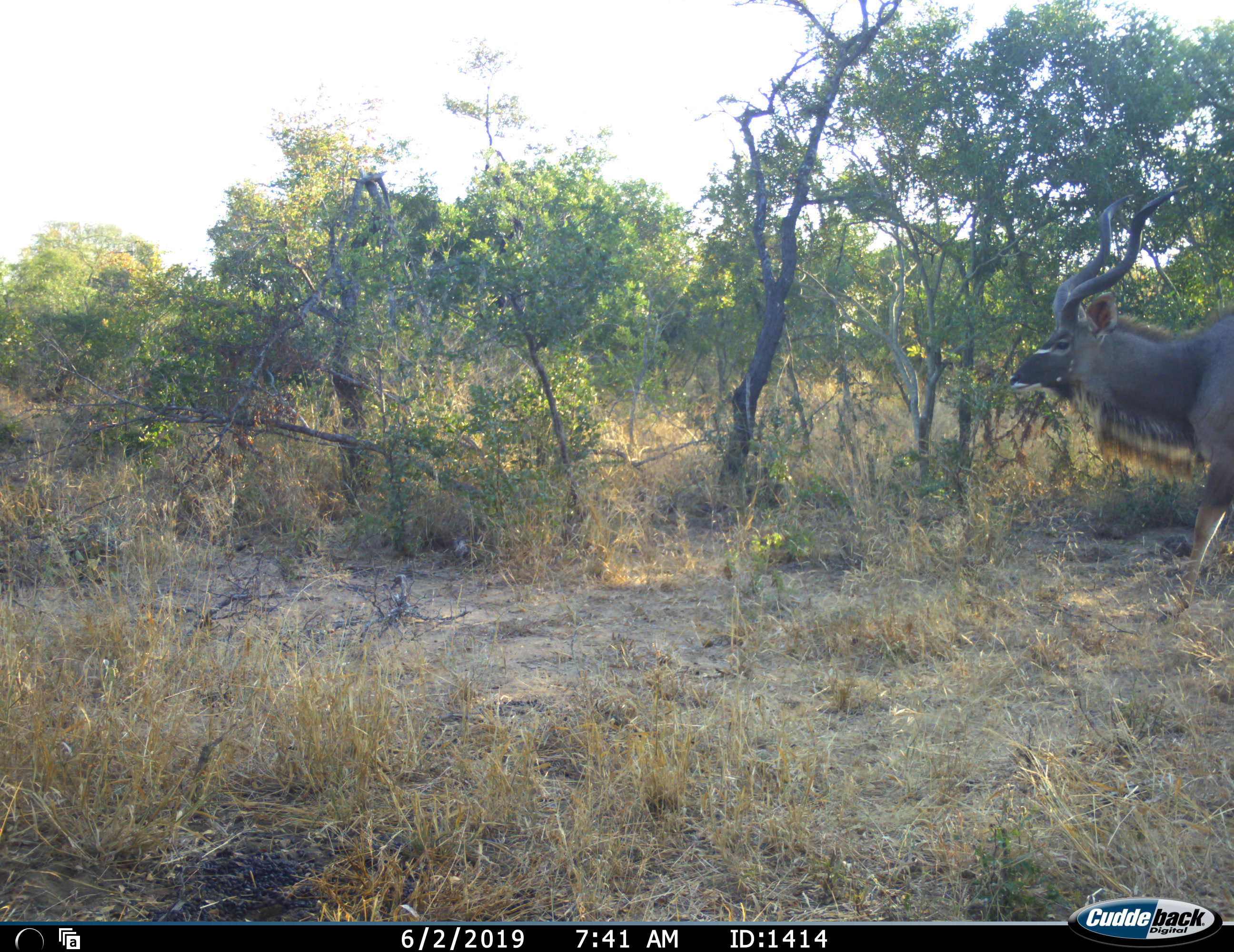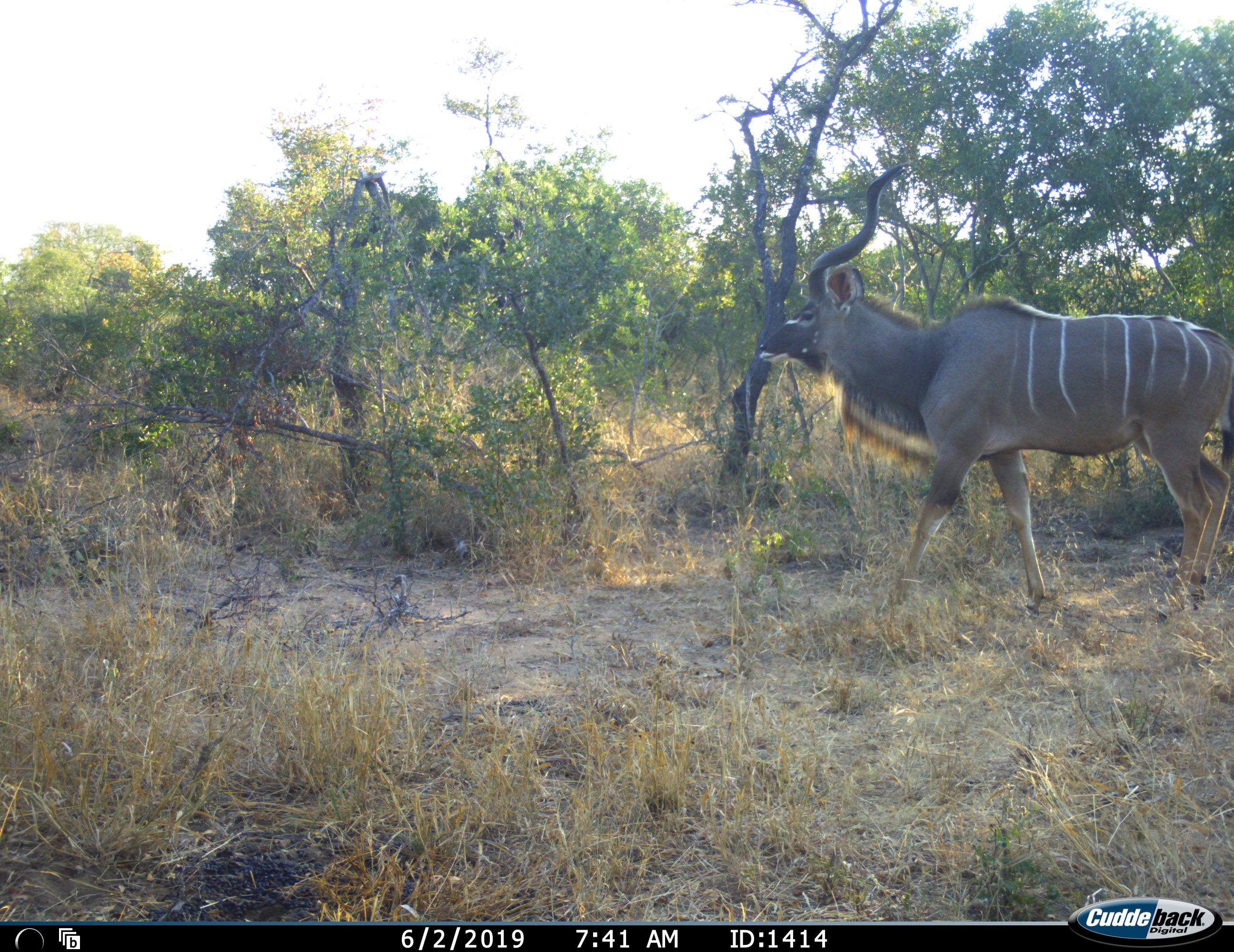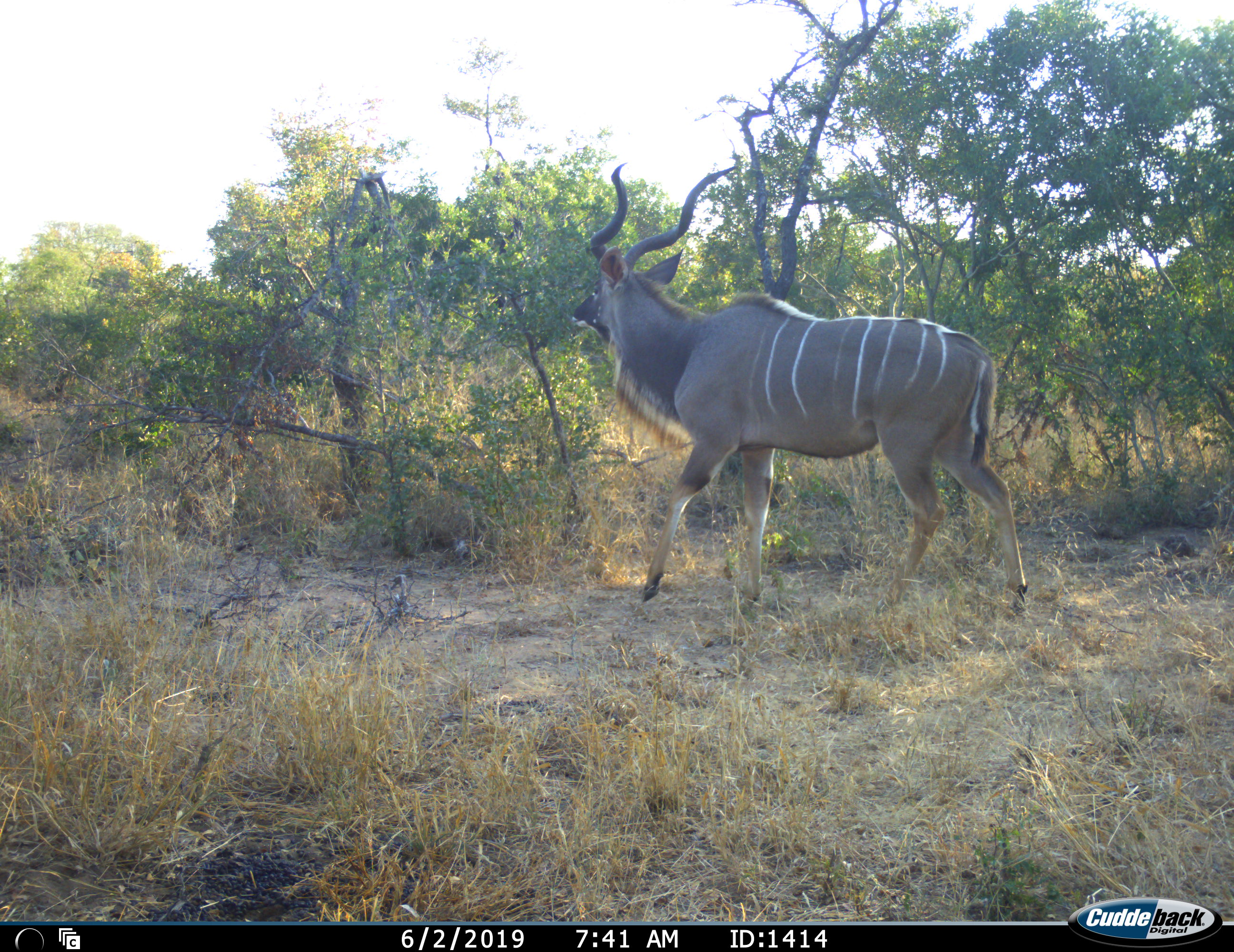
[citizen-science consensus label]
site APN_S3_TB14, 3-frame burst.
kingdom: Animalia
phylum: Chordata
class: Mammalia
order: Artiodactyla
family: Bovidae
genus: Tragelaphus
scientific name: Tragelaphus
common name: kudu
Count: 1.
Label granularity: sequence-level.